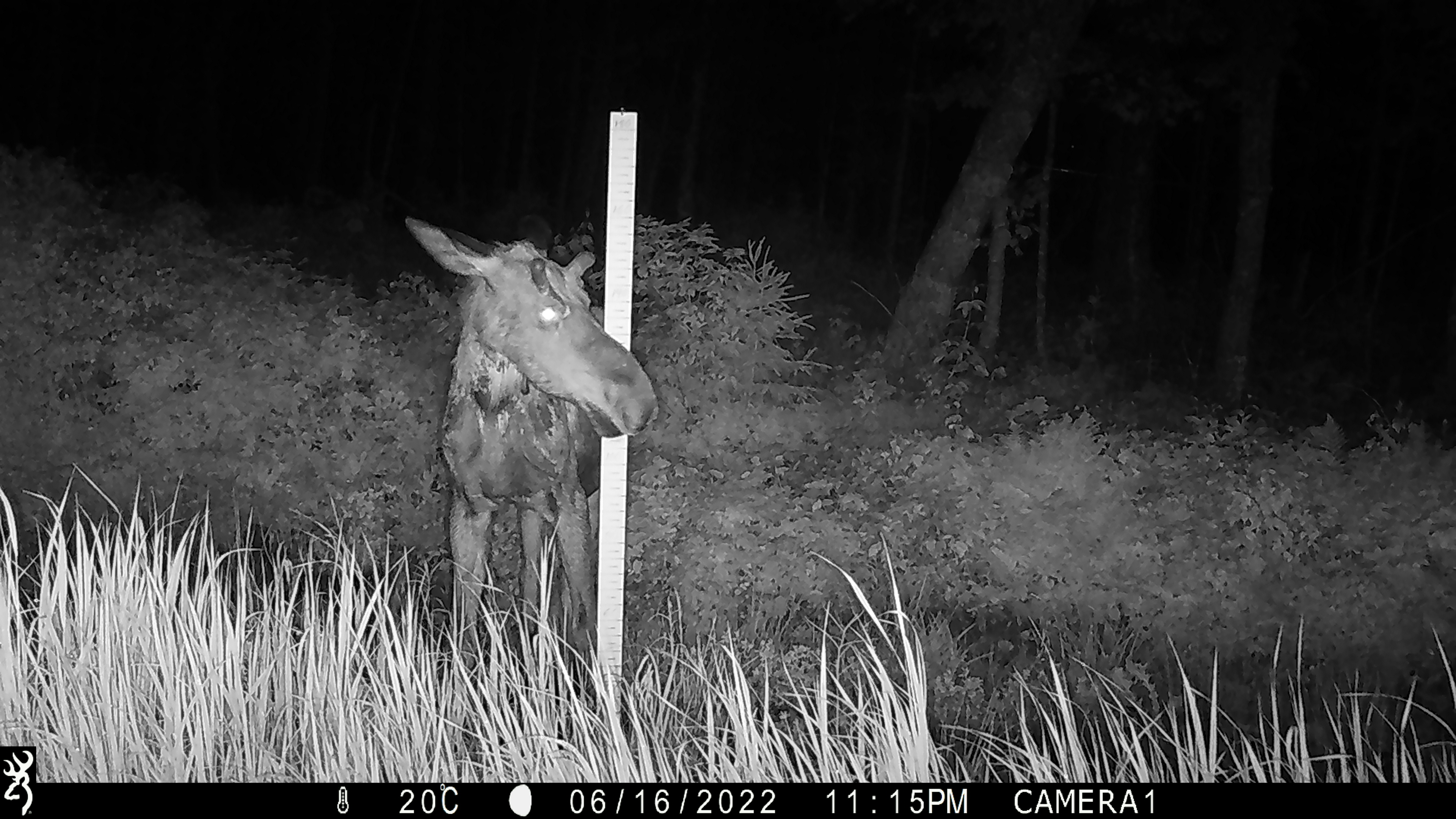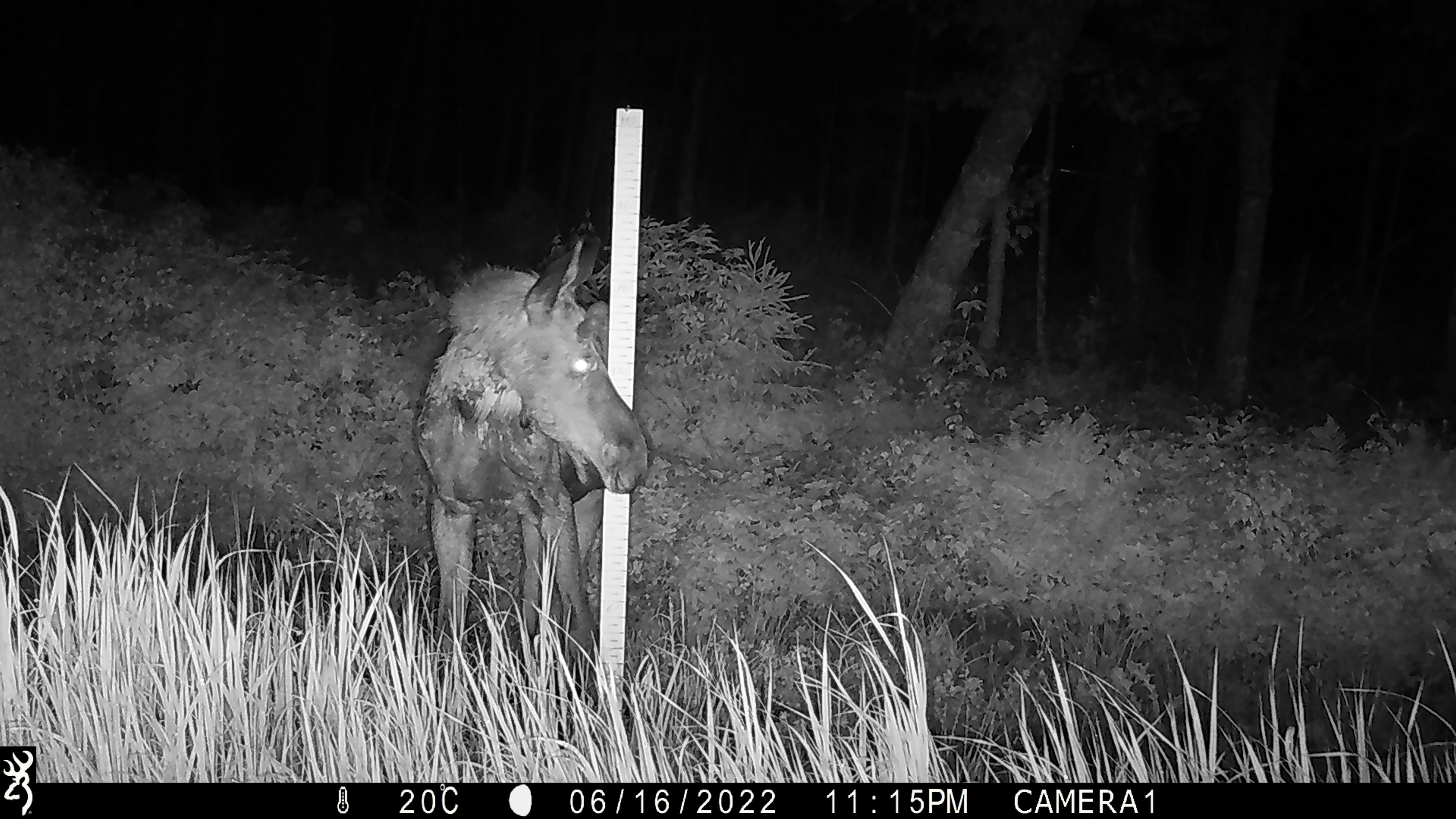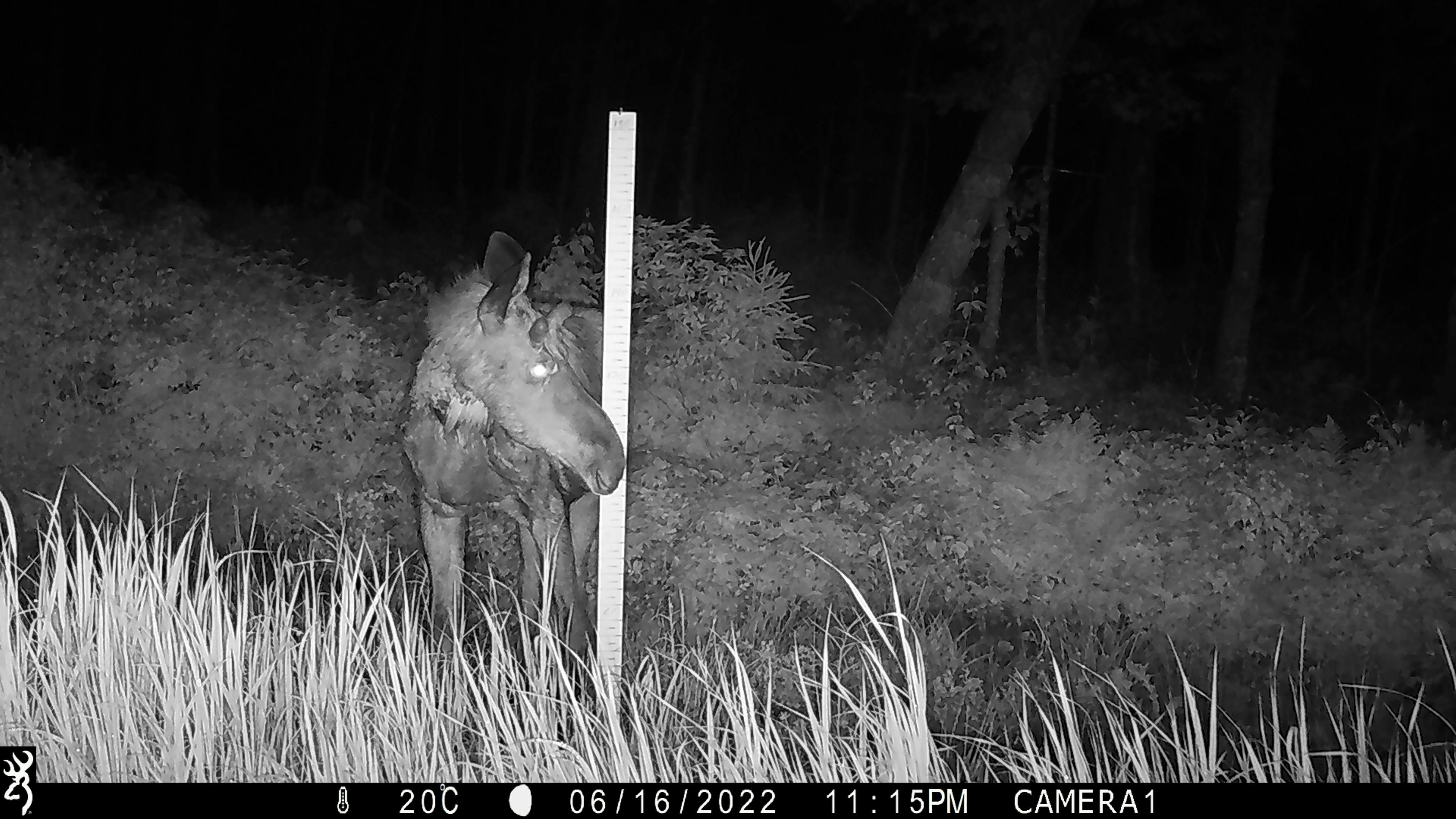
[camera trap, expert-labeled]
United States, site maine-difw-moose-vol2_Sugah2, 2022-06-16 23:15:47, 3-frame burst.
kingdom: Animalia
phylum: Chordata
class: Mammalia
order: Artiodactyla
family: Cervidae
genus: Alces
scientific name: Alces alces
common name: moose